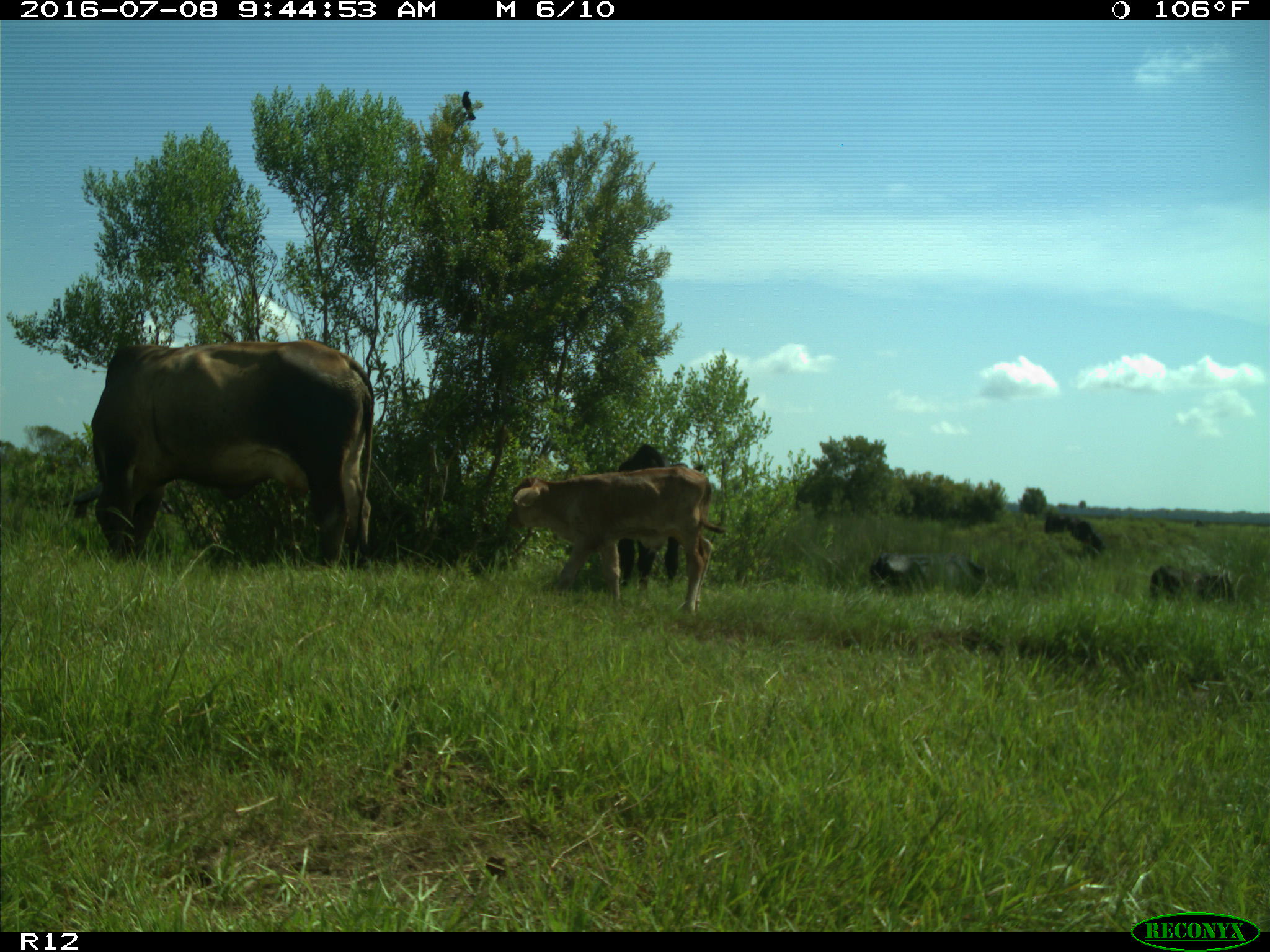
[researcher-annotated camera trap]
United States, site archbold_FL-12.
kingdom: Animalia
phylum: Chordata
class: Mammalia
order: Artiodactyla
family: Bovidae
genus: Bos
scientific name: Bos taurus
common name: domestic cow